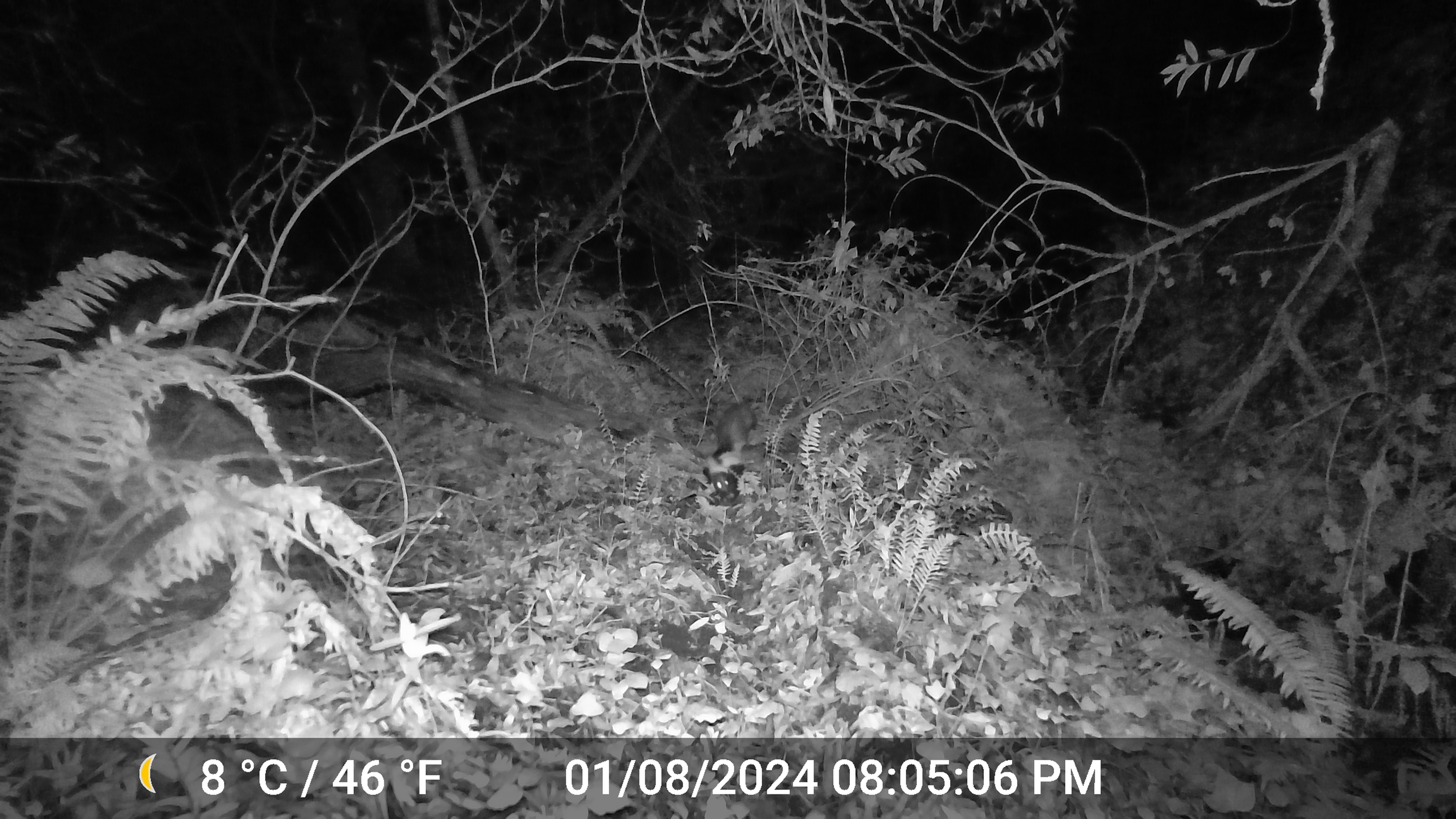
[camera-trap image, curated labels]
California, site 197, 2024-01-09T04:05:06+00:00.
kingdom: Animalia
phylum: Chordata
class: Mammalia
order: Carnivora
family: Mephitidae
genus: Mephitis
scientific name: Mephitis mephitis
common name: striped skunk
Striped skunk (Mephitis mephitis).